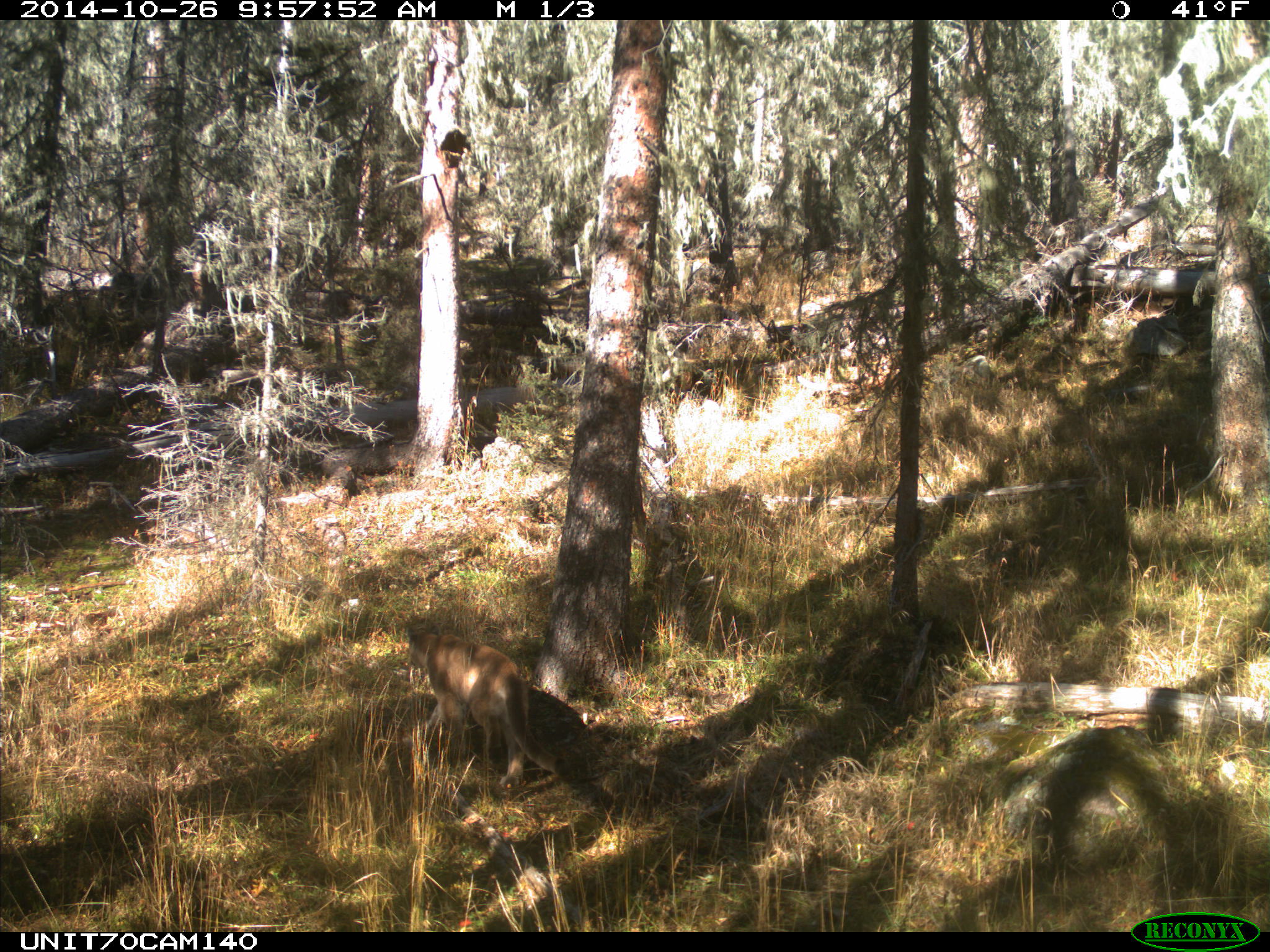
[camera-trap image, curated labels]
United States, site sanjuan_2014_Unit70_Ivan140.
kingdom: Animalia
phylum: Chordata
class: Mammalia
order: Carnivora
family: Felidae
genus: Puma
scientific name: Puma concolor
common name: mountain lion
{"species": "Puma concolor (mountain lion)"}